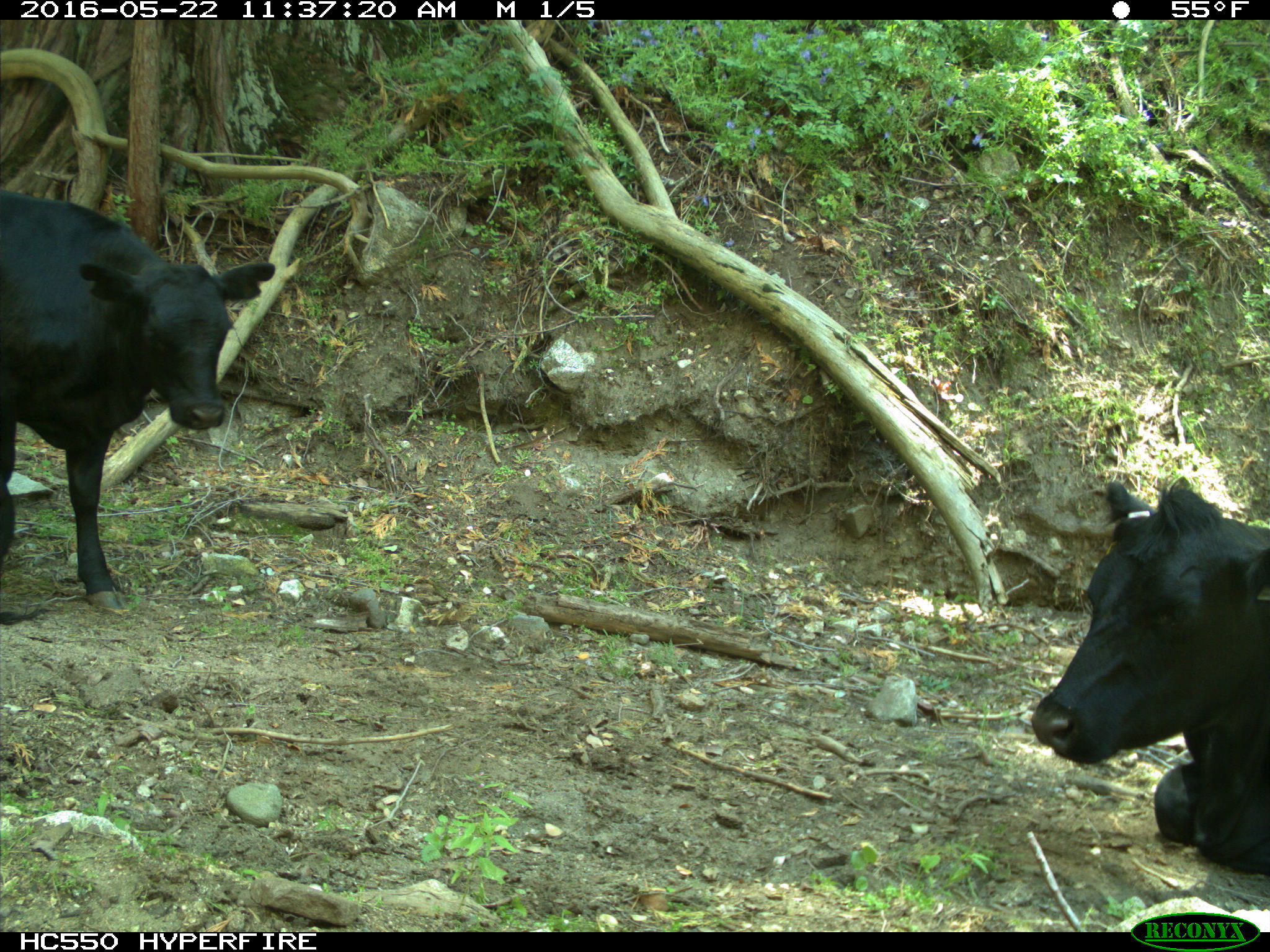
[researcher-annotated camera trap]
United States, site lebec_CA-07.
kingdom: Animalia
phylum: Chordata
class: Mammalia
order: Artiodactyla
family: Bovidae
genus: Bos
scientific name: Bos taurus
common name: domestic cow